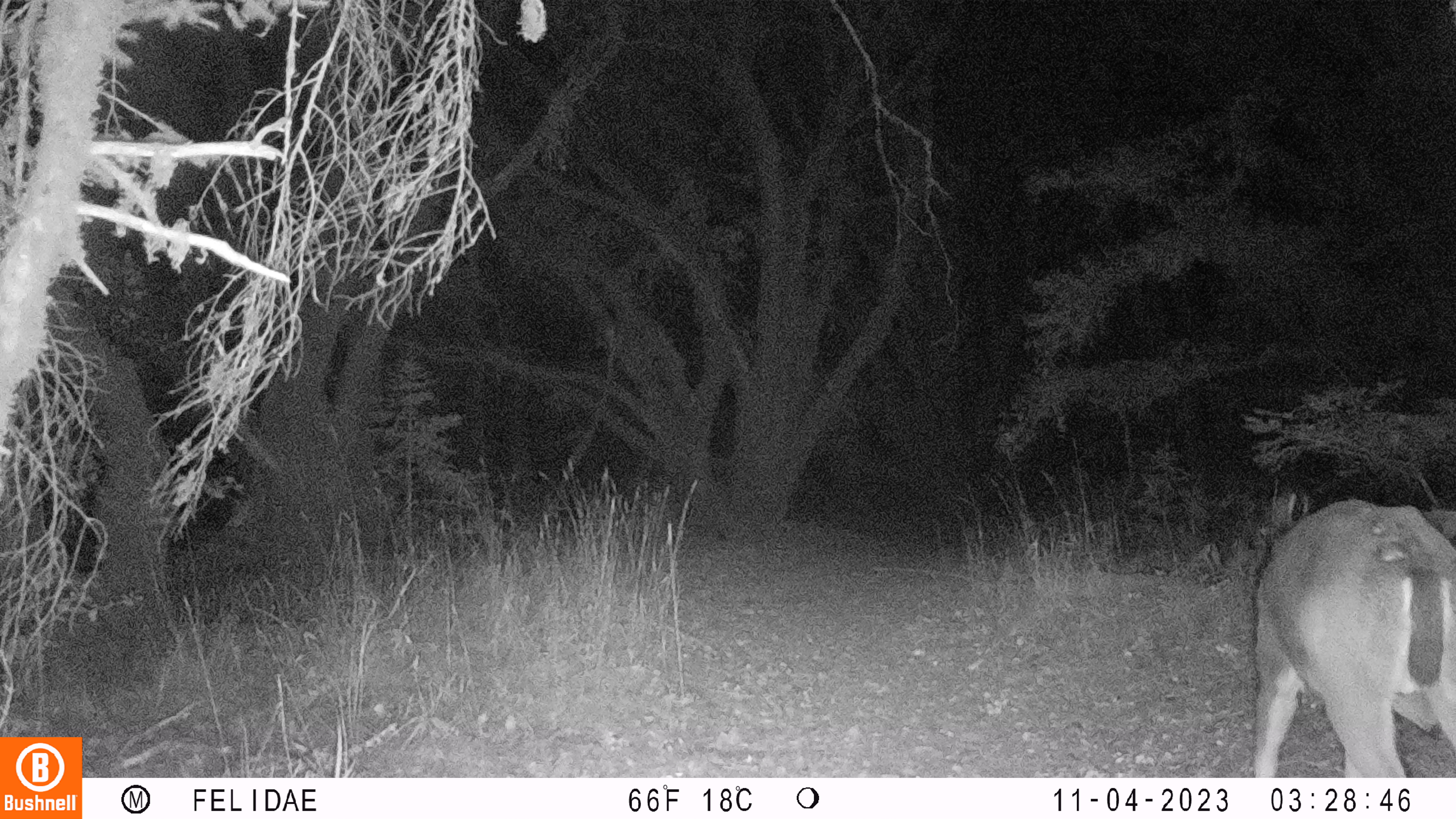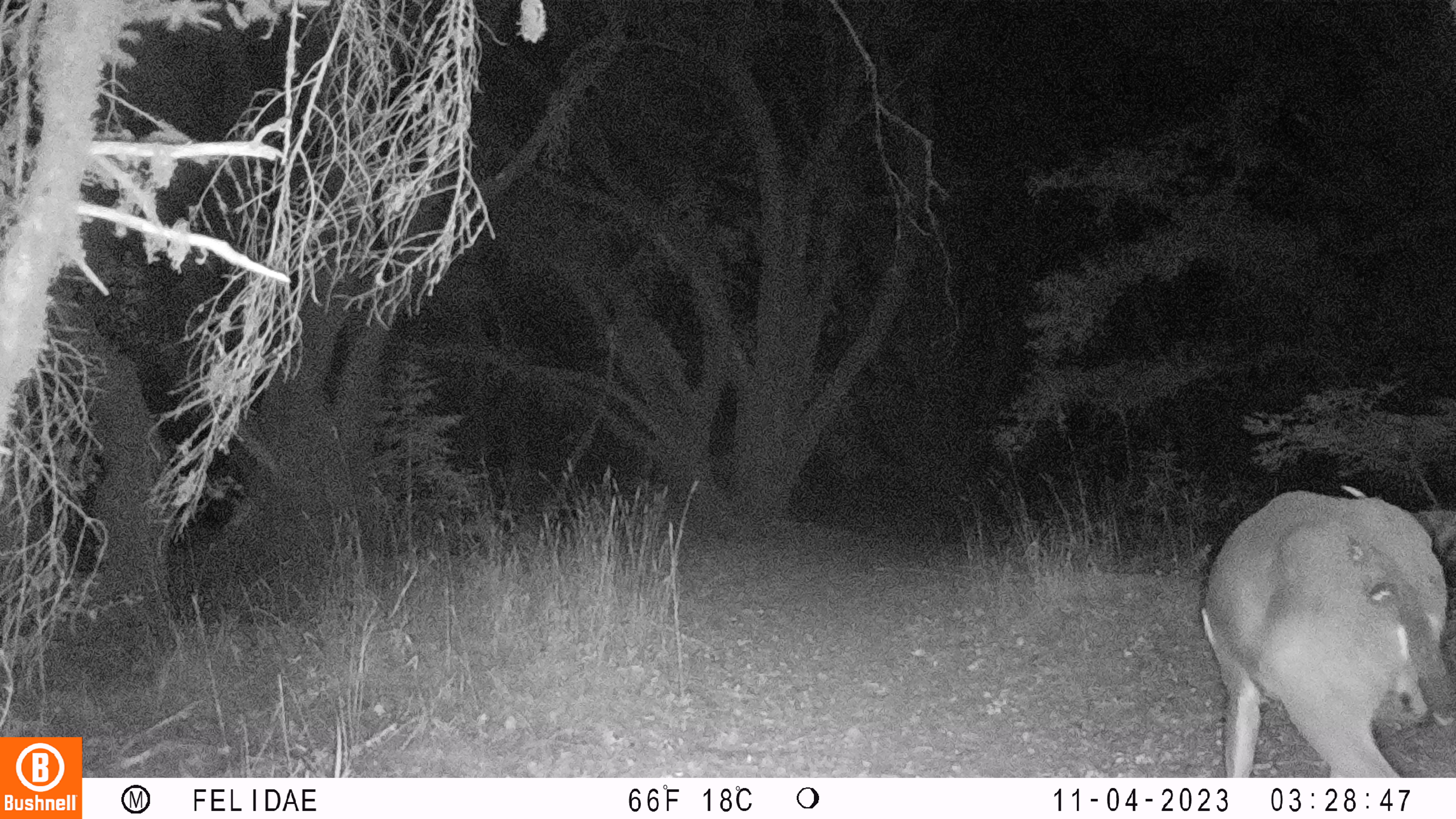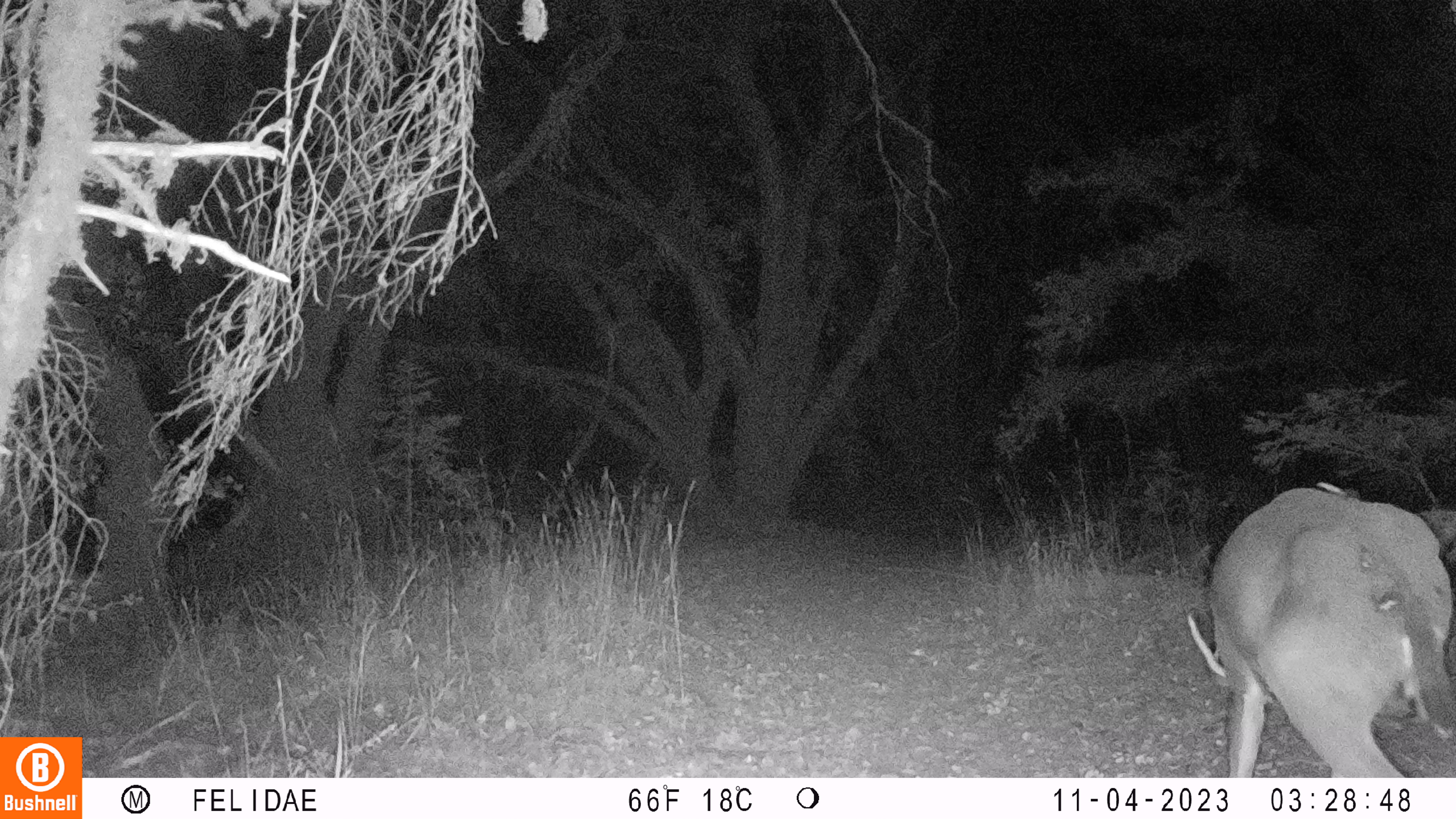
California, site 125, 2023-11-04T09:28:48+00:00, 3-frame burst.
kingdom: Animalia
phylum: Chordata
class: Mammalia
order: Artiodactyla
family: Cervidae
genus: Odocoileus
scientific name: Odocoileus hemionus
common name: mule deer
Mule deer (Odocoileus hemionus).